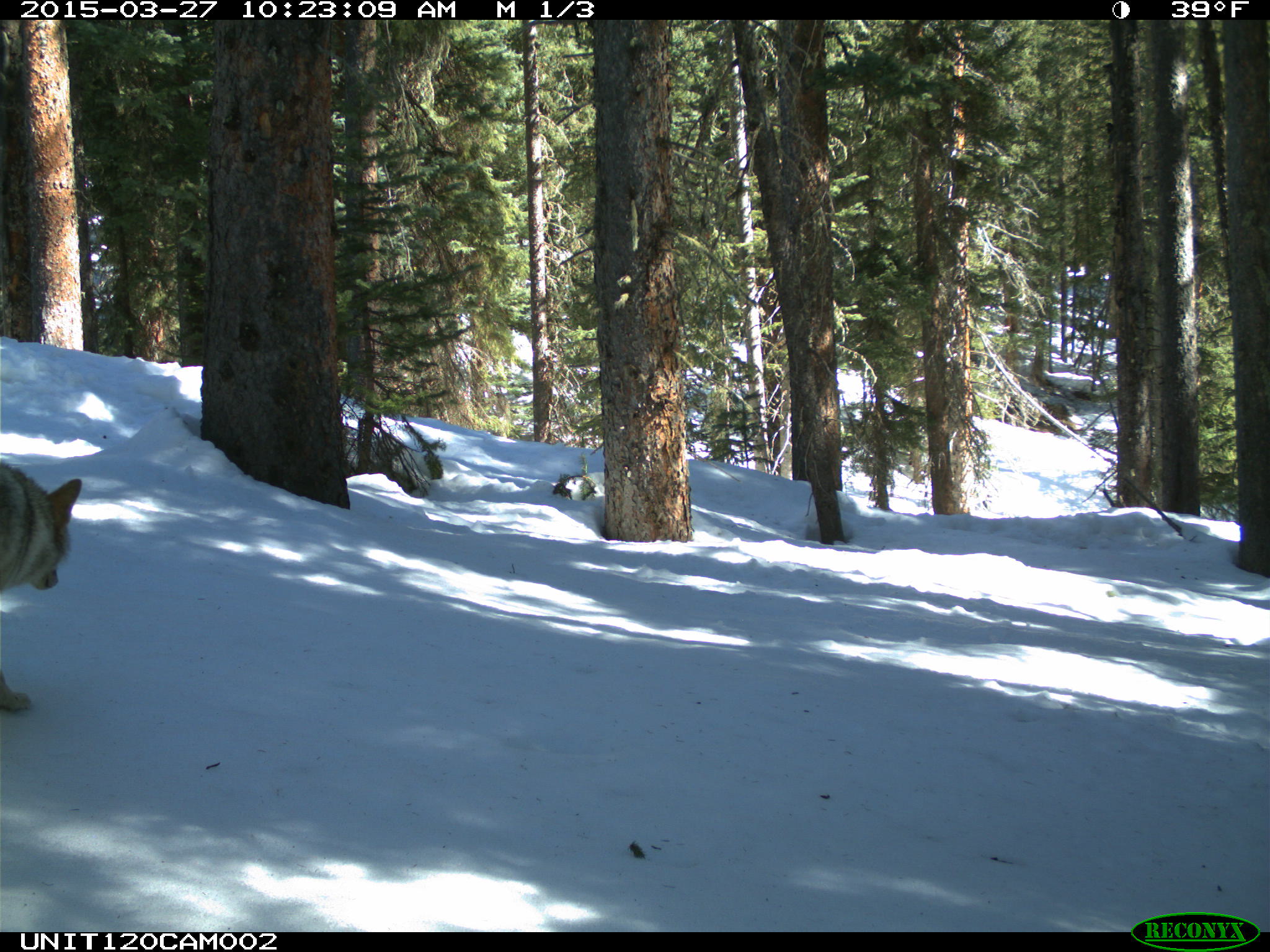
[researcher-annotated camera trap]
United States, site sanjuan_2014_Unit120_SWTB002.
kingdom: Animalia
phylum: Chordata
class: Mammalia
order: Carnivora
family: Canidae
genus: Canis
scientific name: Canis latrans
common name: coyote